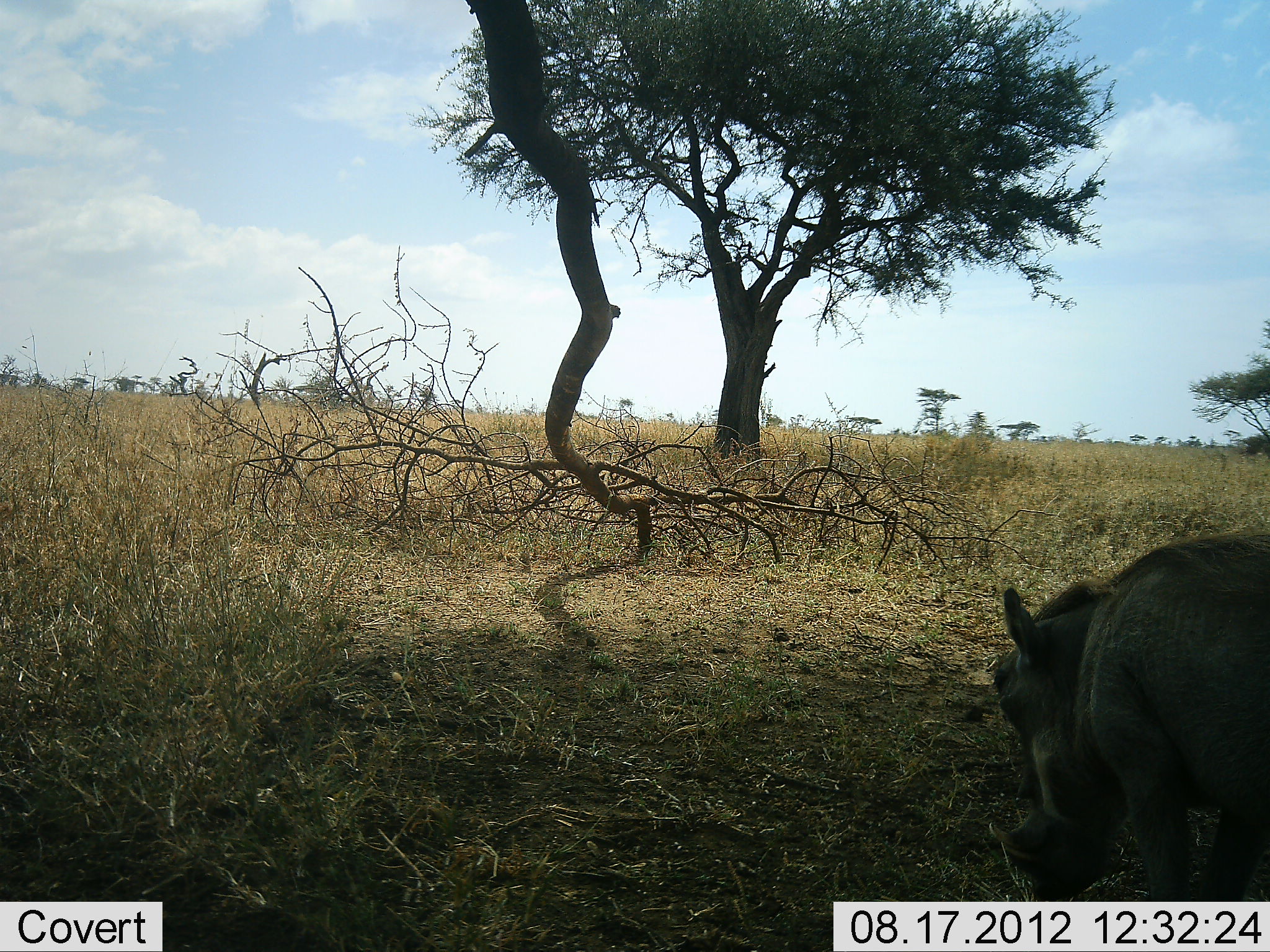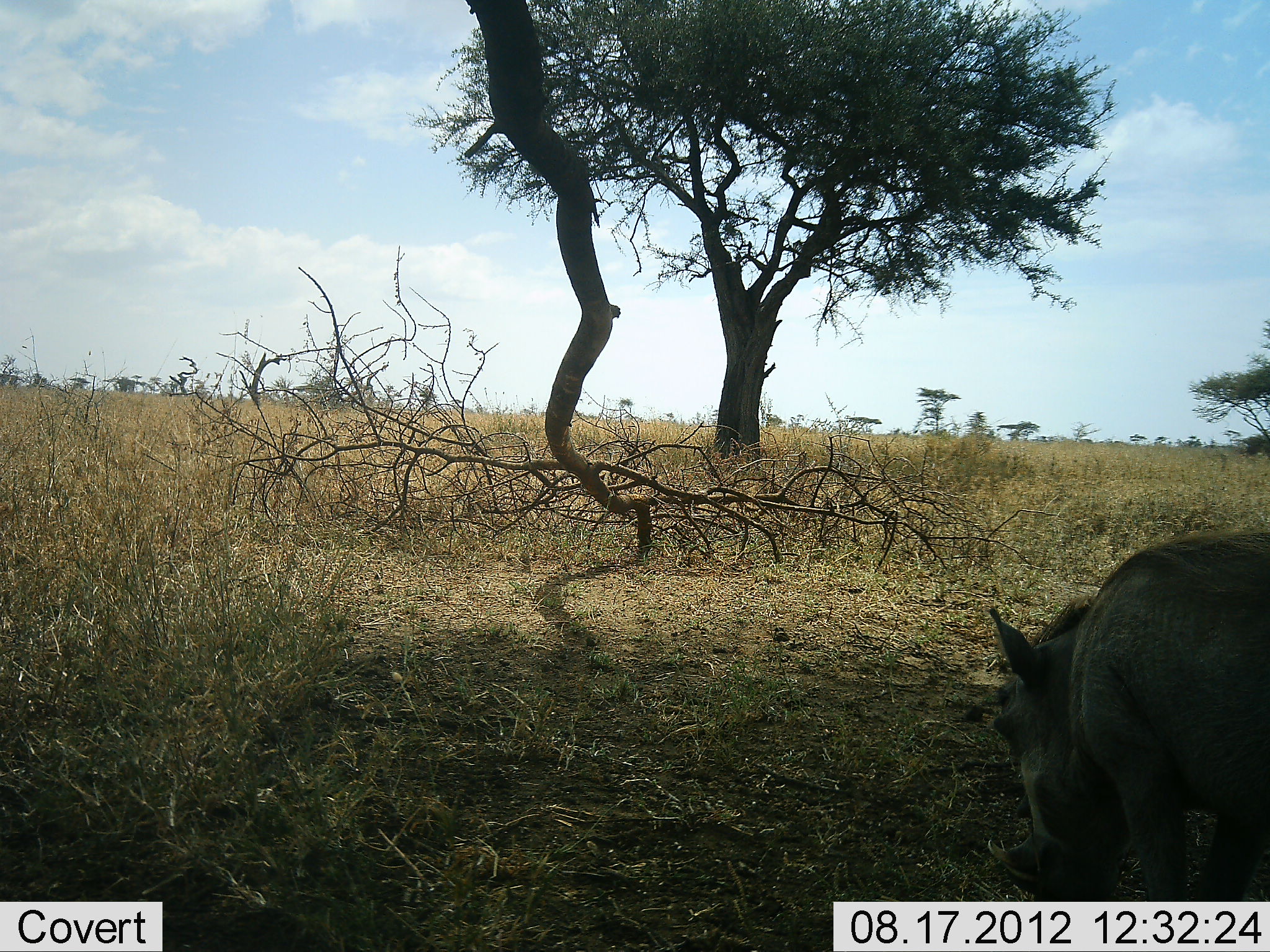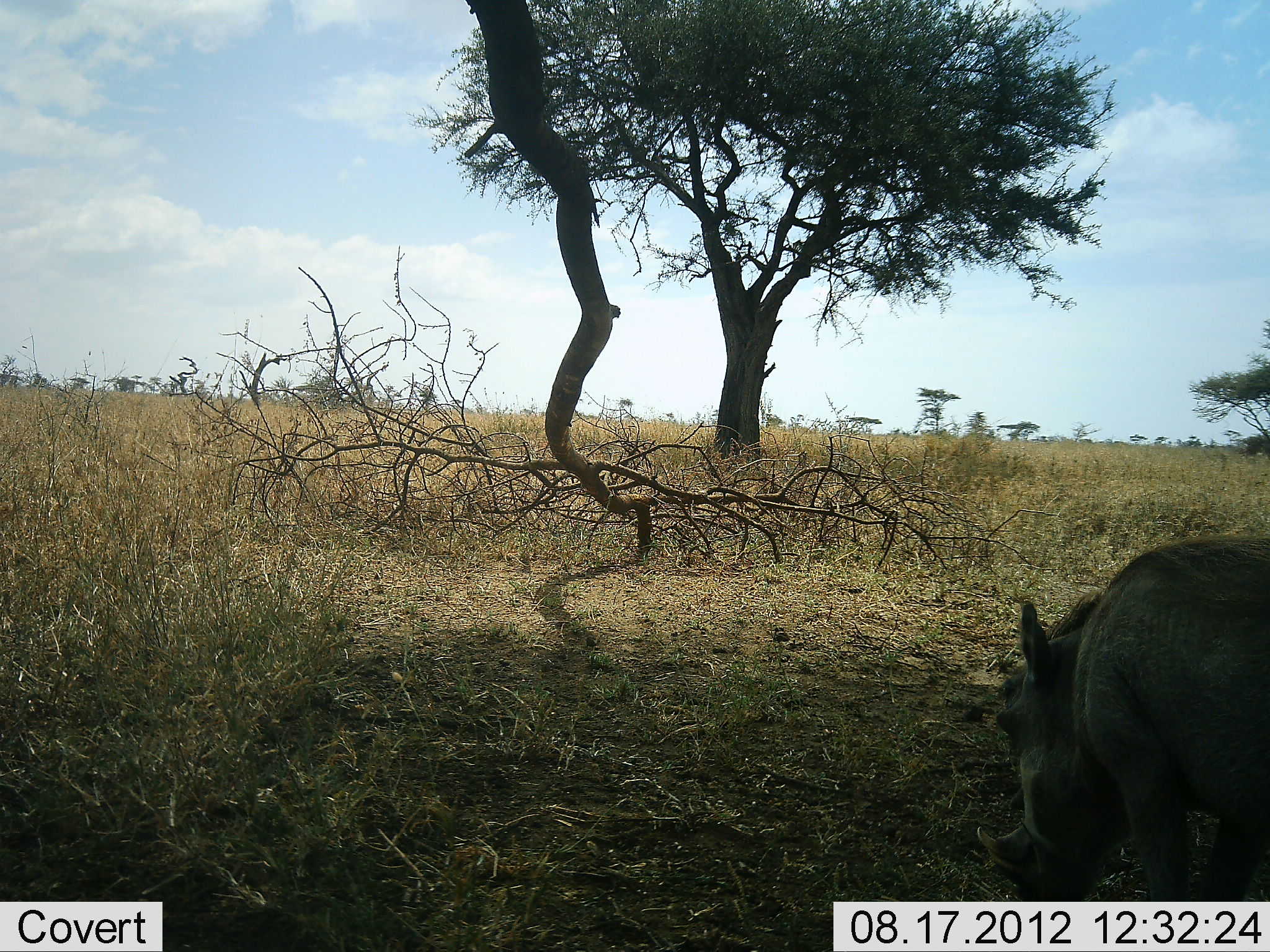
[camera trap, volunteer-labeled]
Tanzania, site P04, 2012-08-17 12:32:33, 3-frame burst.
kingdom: Animalia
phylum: Chordata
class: Mammalia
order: Artiodactyla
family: Suidae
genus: Phacochoerus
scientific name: Phacochoerus africanus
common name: warthog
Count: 1.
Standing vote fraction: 30%.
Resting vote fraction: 0%.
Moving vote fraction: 0%.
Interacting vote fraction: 0%.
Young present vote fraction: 0%.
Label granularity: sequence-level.